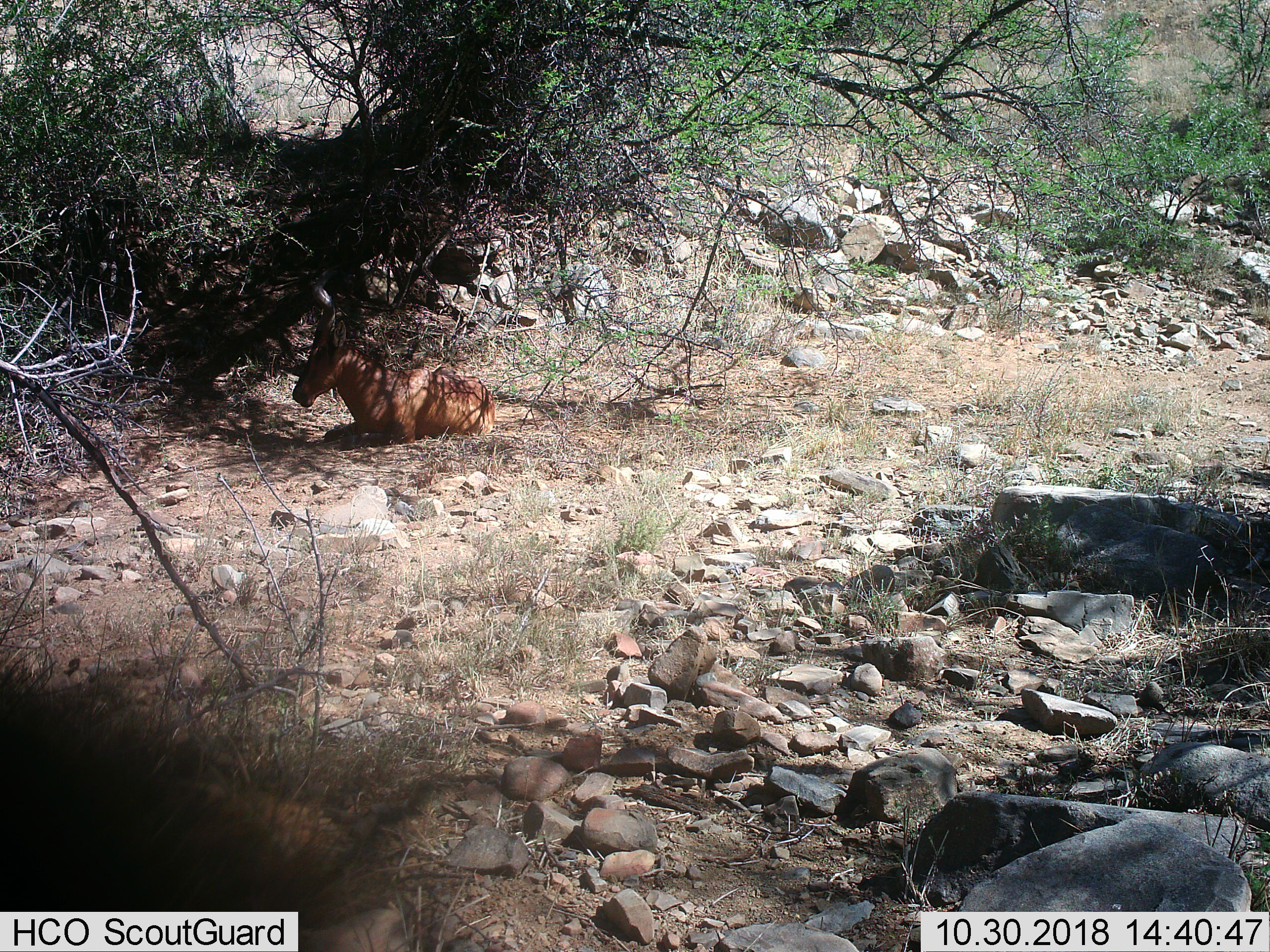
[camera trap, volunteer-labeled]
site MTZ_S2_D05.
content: unidentified animal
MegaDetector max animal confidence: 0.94